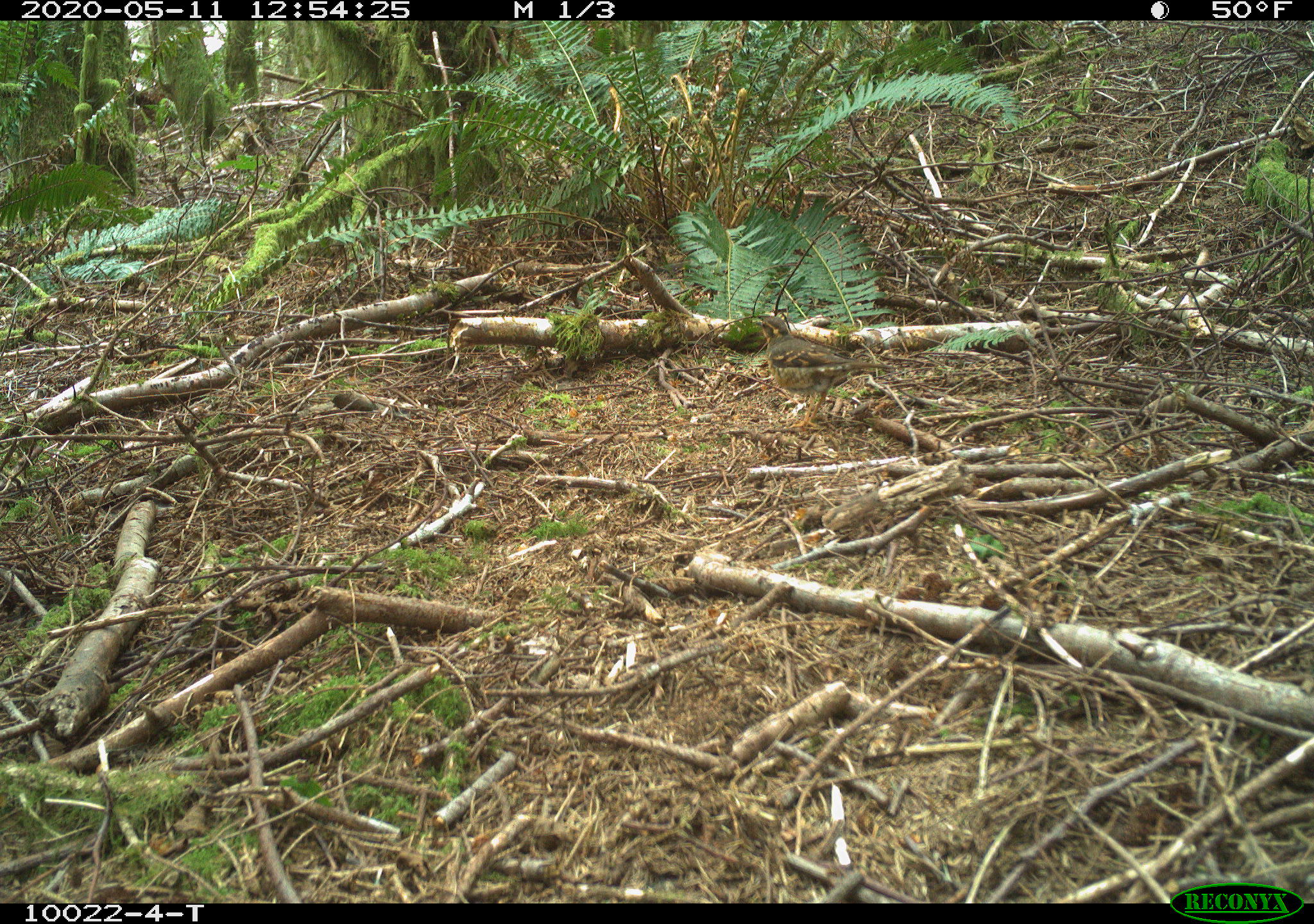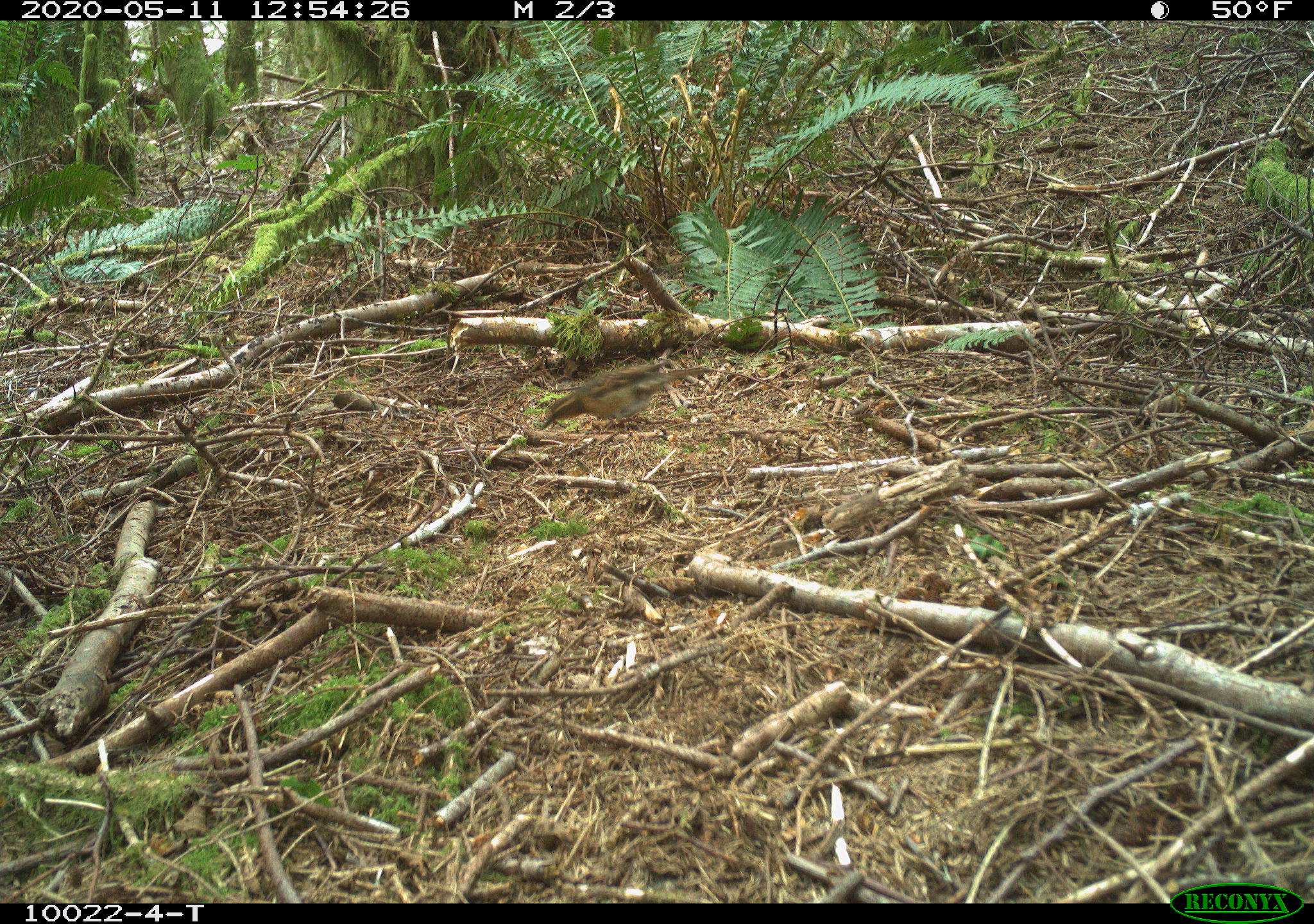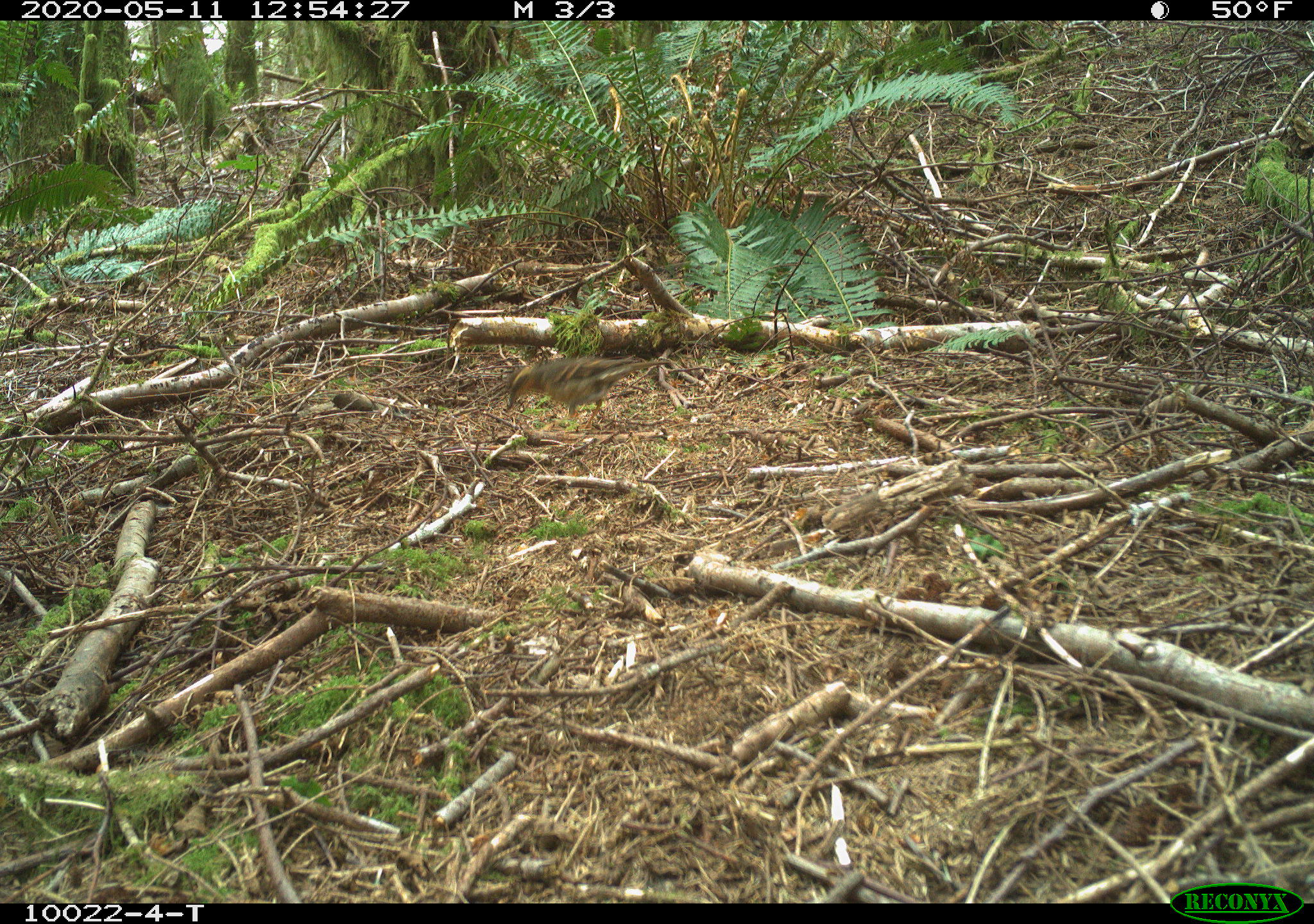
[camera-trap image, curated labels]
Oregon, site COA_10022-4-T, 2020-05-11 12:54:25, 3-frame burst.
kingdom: Animalia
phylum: Chordata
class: Aves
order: Passeriformes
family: Turdidae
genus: Ixoreus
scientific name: Ixoreus naevius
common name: varied thrush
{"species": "varied thrush (Ixoreus naevius)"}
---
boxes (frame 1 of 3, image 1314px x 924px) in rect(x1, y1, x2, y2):
varied thrush: rect(747, 300, 894, 412)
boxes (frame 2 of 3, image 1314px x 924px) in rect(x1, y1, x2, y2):
varied thrush: rect(536, 362, 720, 432)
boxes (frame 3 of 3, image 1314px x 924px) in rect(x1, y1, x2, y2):
varied thrush: rect(499, 349, 663, 419)